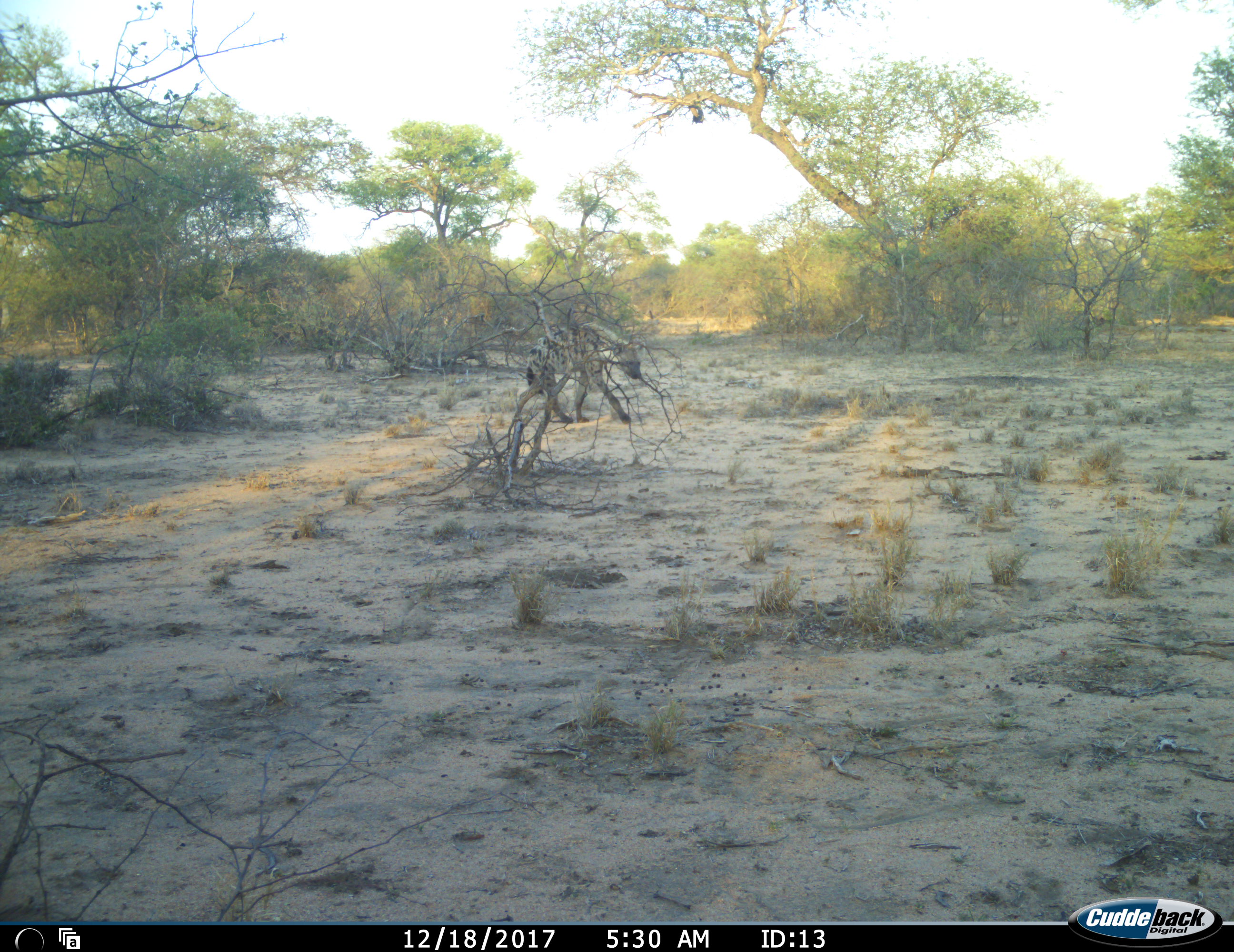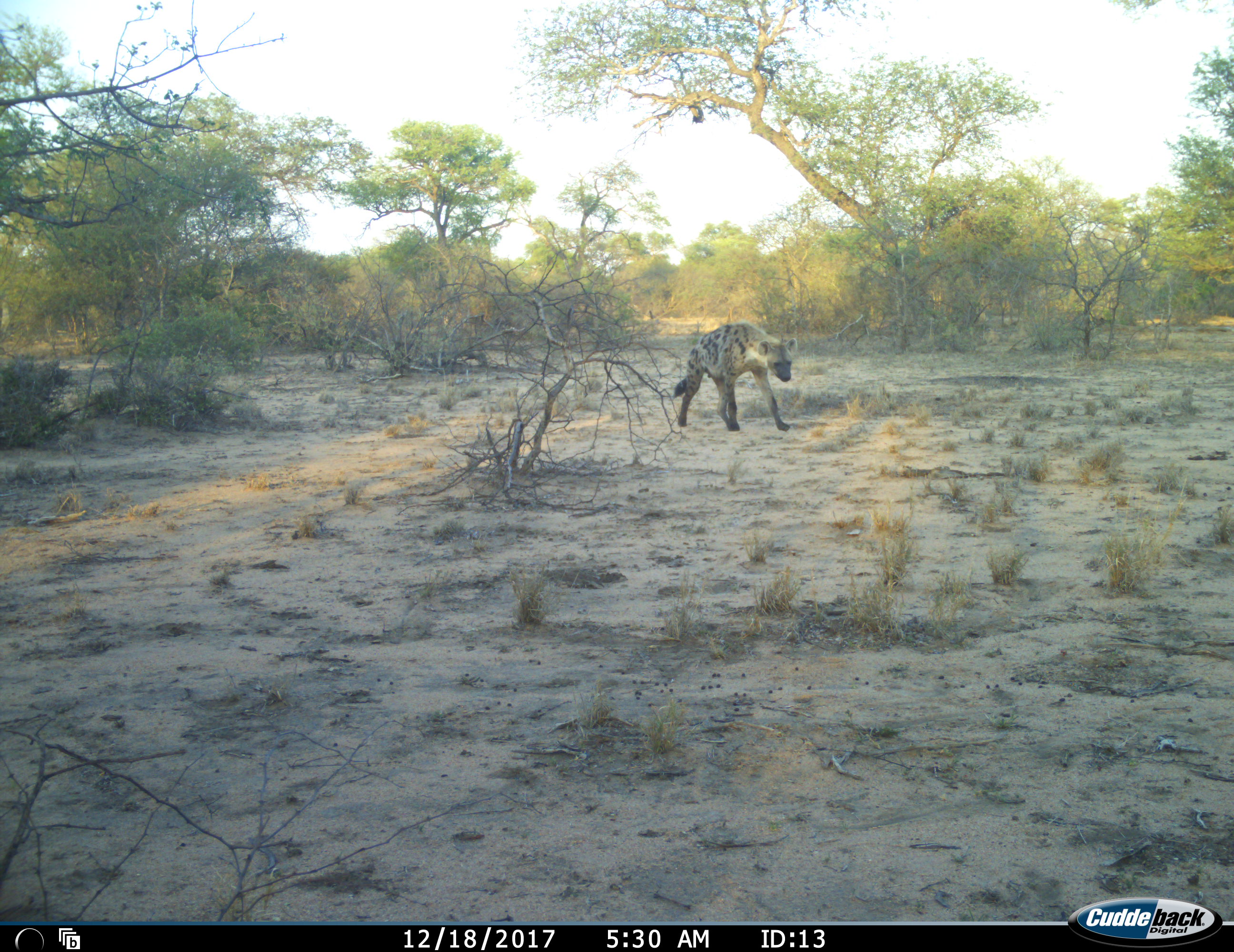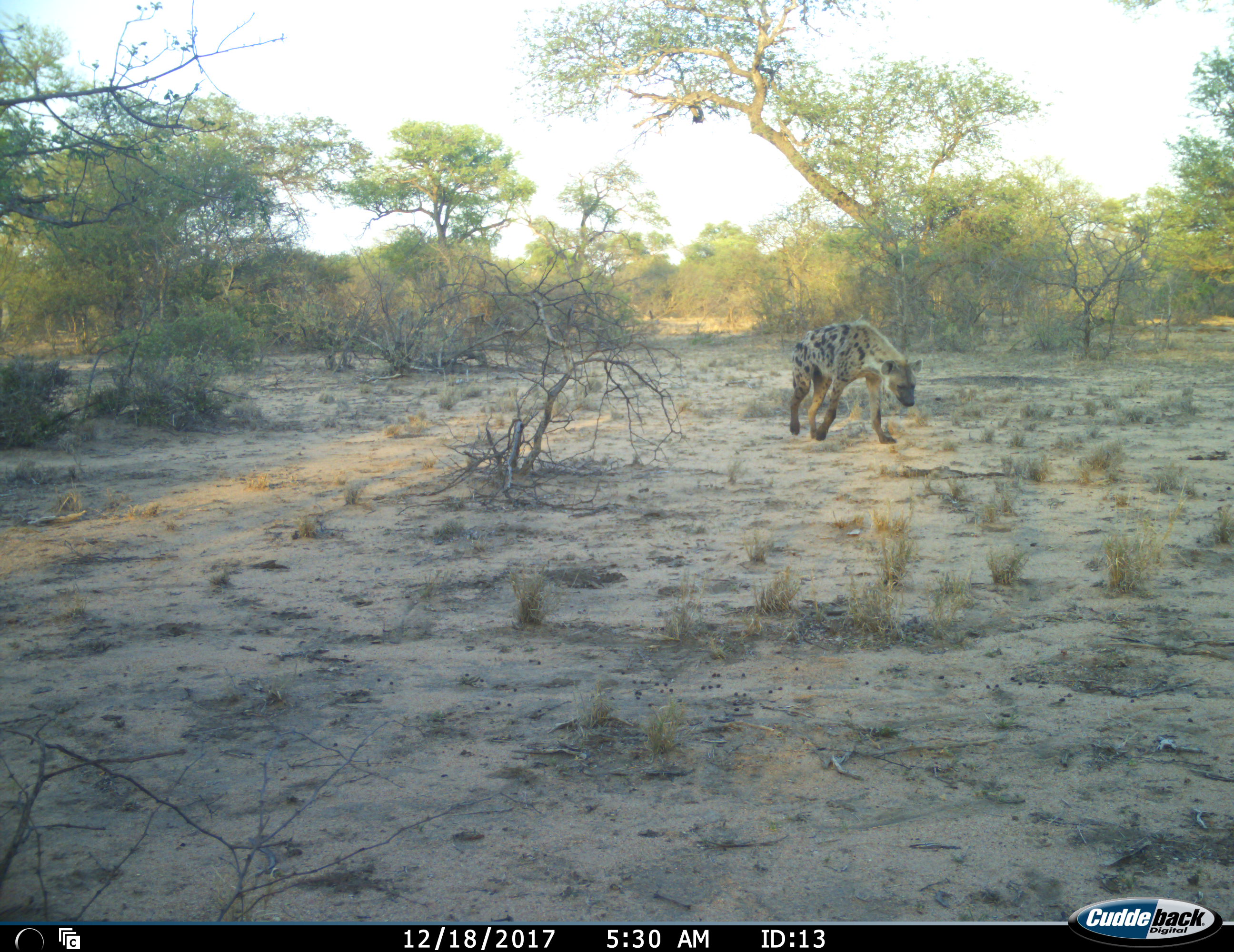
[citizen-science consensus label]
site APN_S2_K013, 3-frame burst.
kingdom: Animalia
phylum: Chordata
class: Mammalia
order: Carnivora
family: Hyaenidae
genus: Crocuta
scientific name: Crocuta crocuta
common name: spotted hyena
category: hyenaspotted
Hyenaspotted (spotted hyena) (Crocuta crocuta), count 1. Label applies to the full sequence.